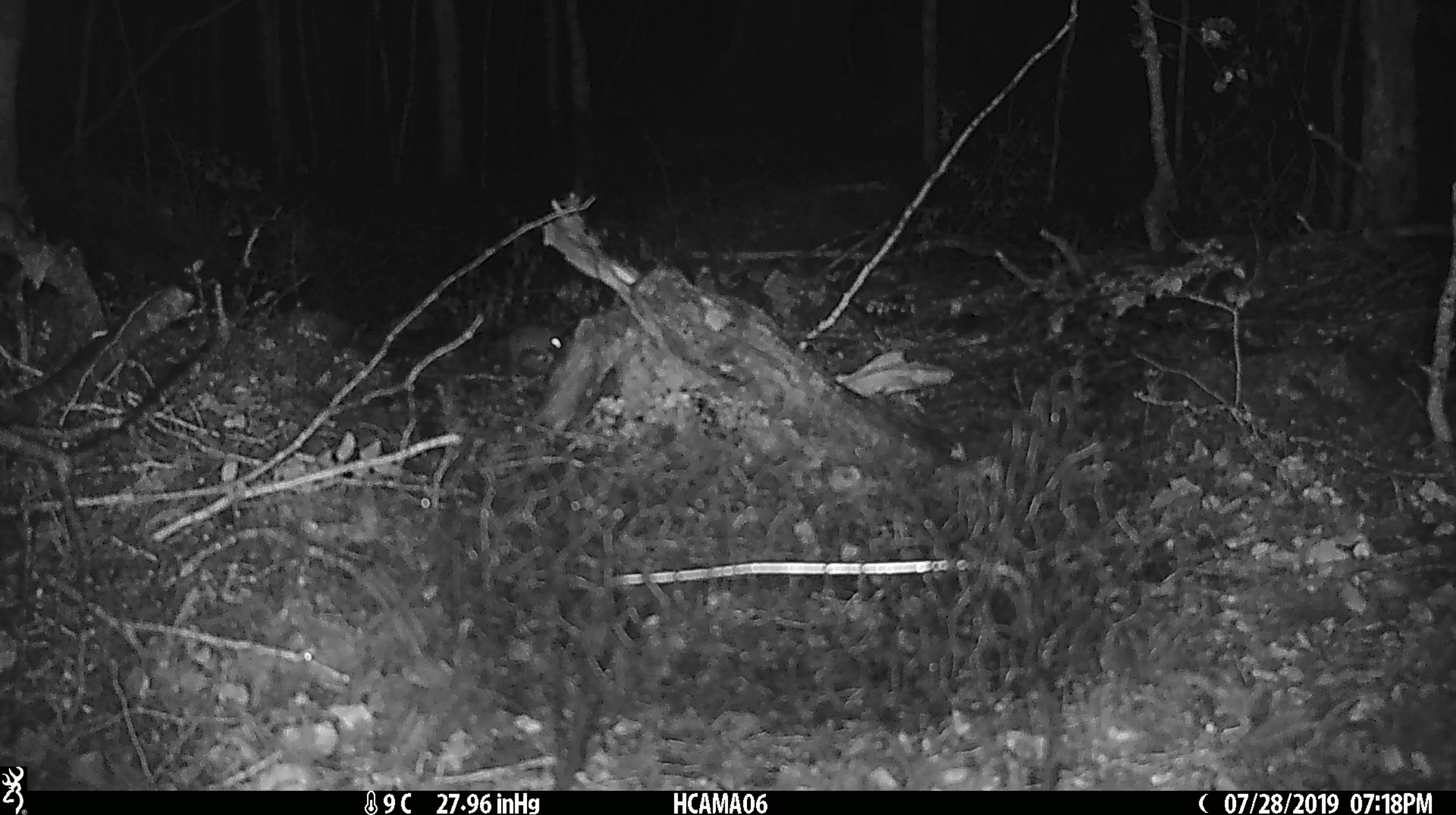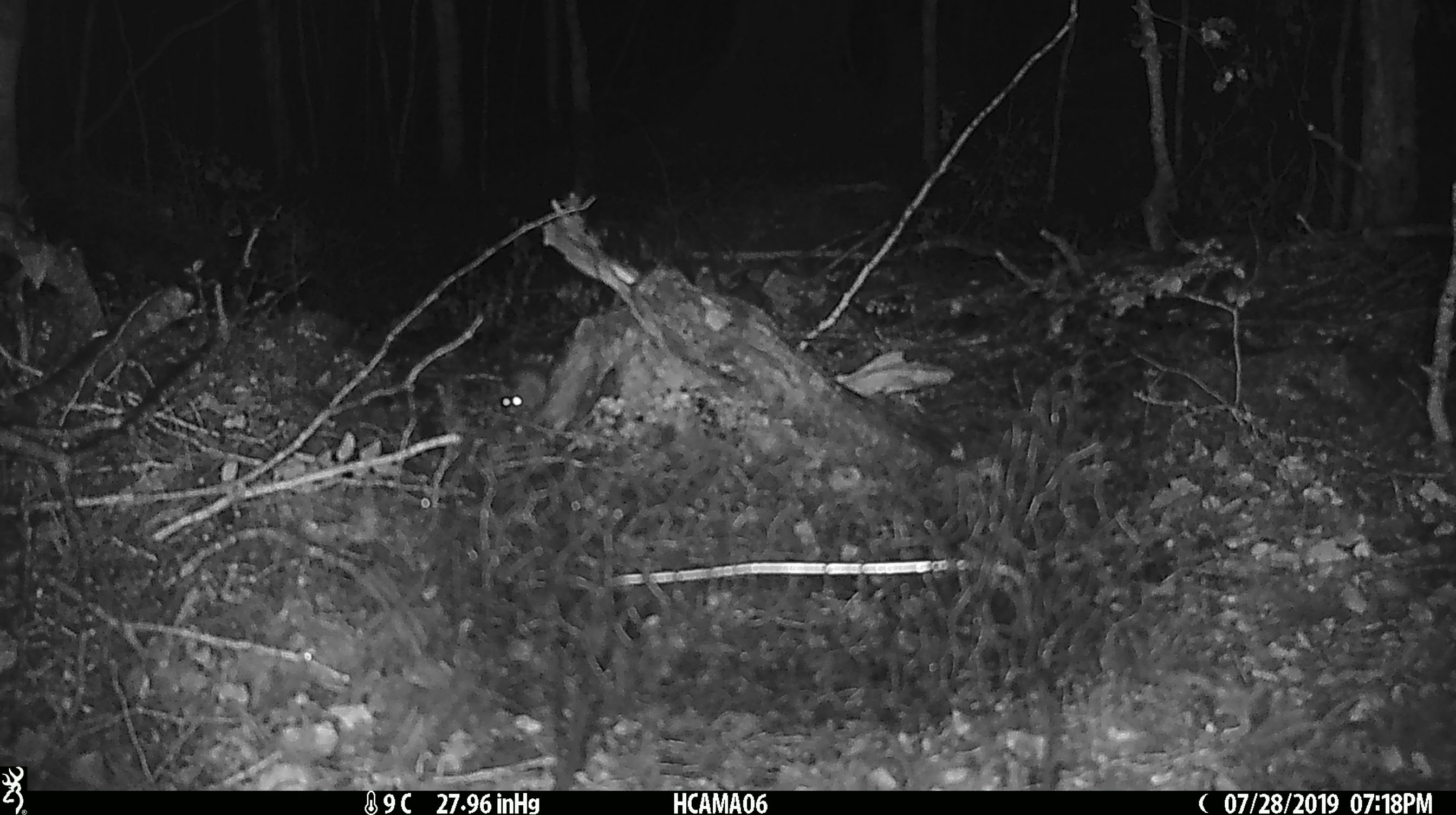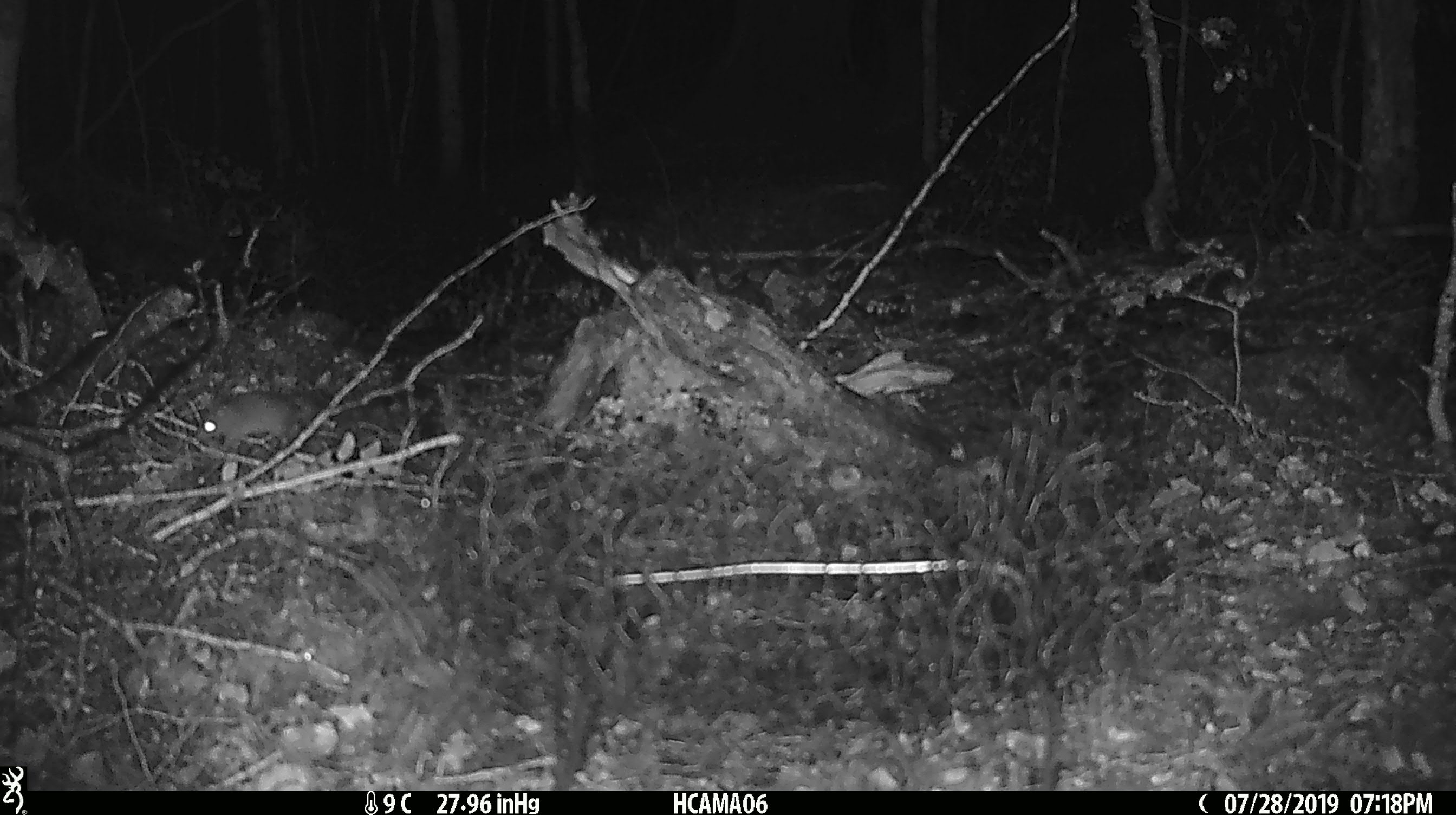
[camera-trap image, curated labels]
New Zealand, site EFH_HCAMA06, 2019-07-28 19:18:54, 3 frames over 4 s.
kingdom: Animalia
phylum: Chordata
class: Mammalia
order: Rodentia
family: Muridae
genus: Mus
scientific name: Mus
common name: mouse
Mouse (Mus).